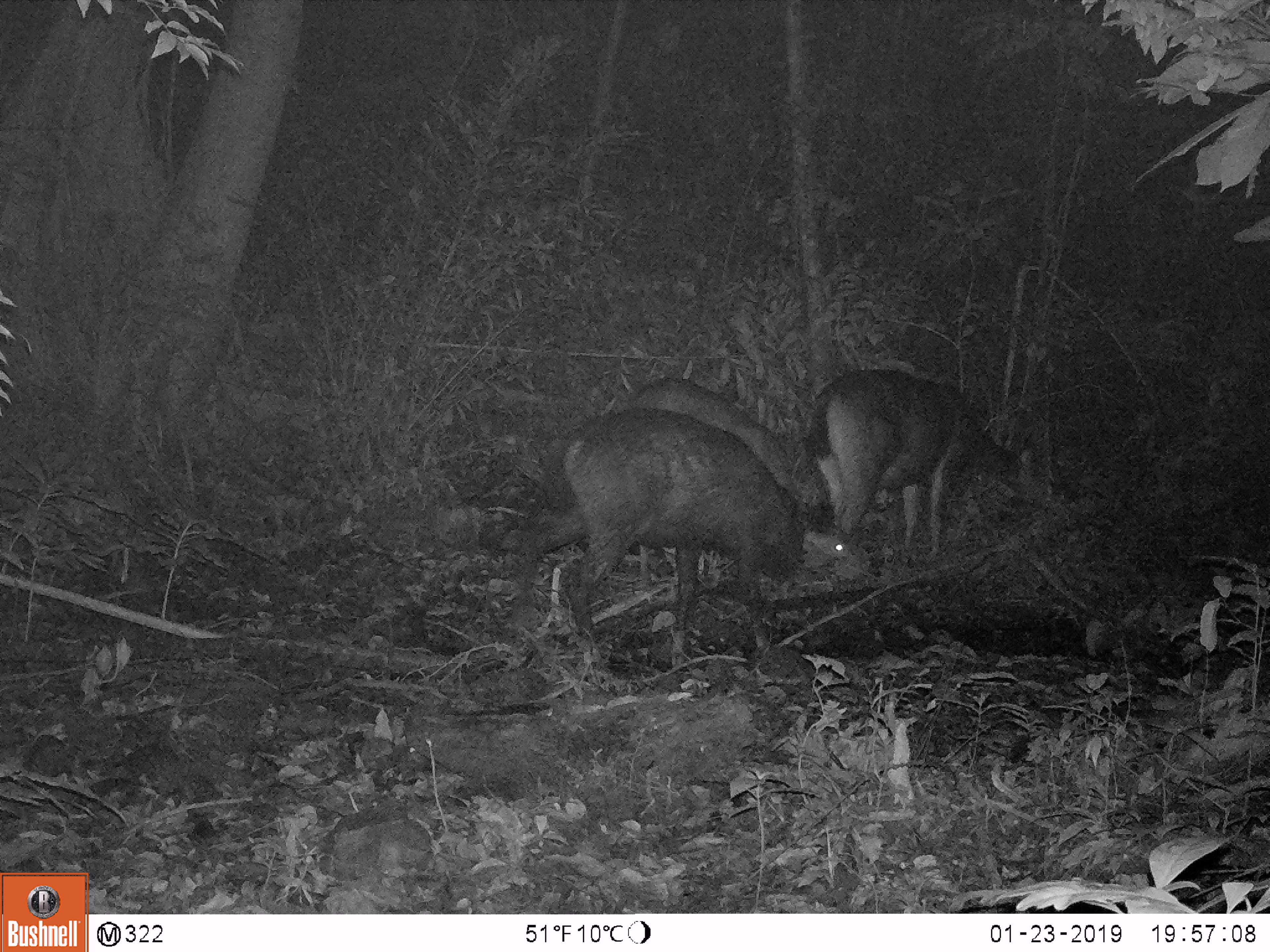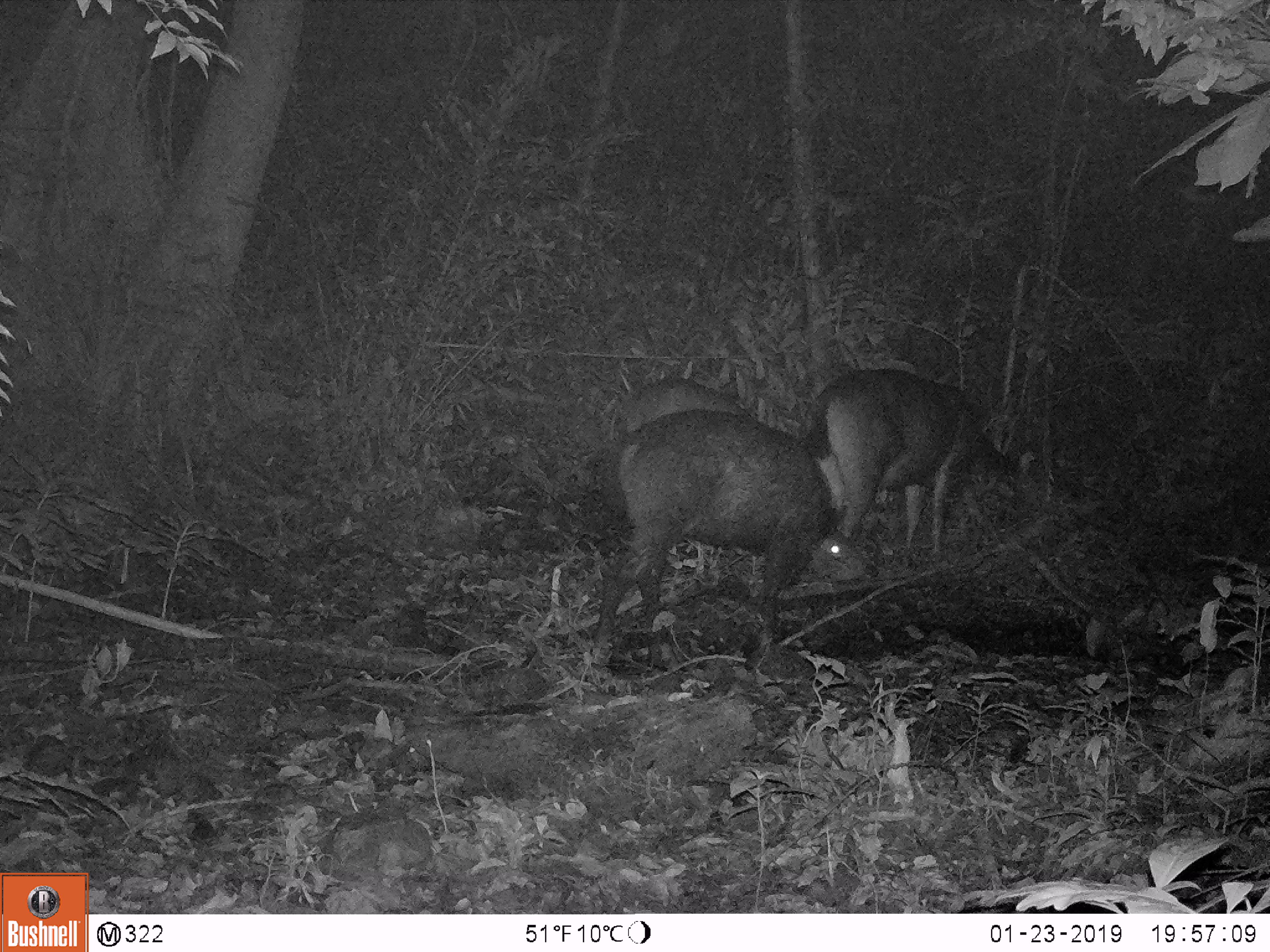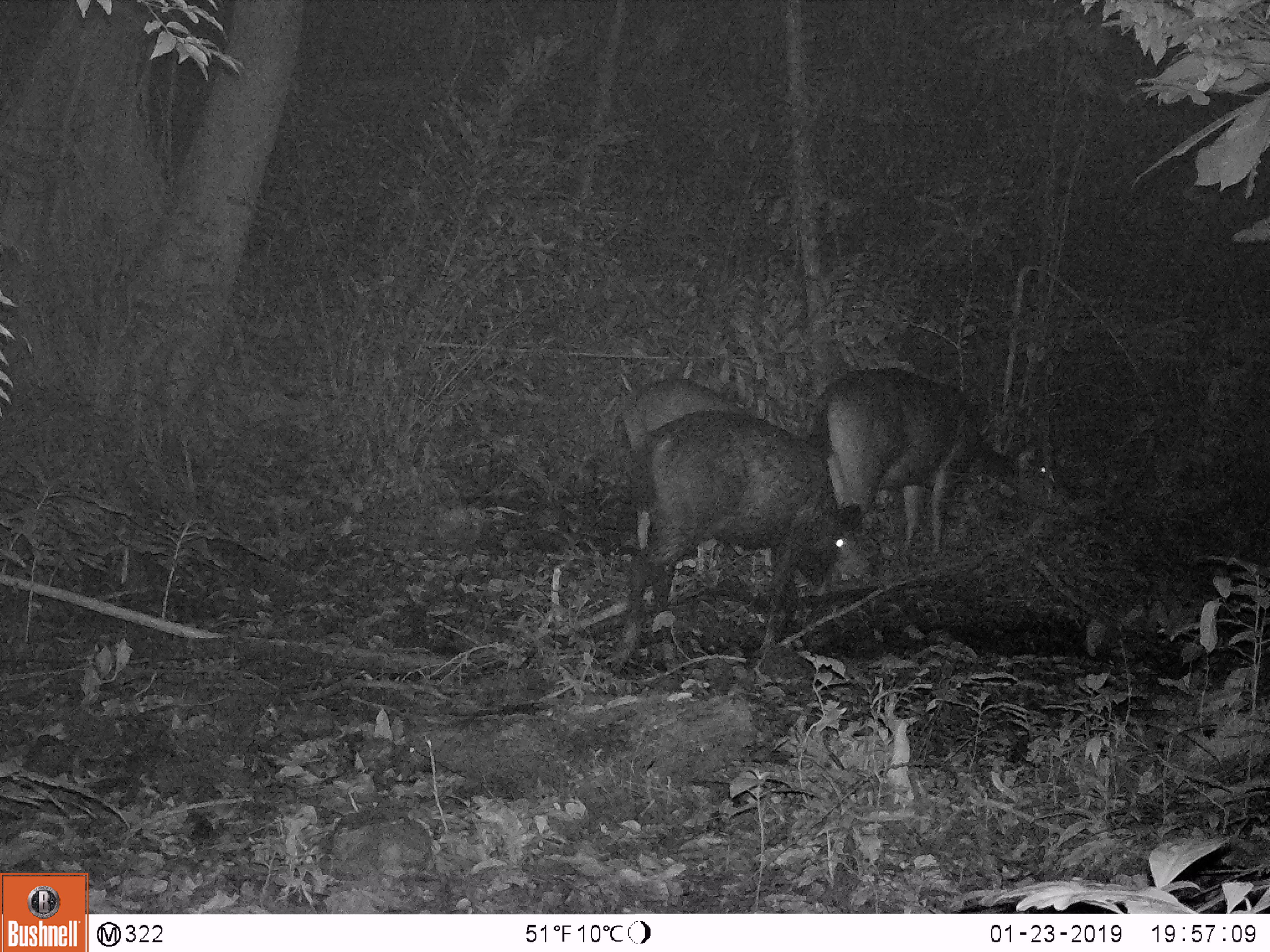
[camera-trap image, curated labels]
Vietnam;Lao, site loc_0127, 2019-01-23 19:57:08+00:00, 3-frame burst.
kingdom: Animalia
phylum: Chordata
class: Mammalia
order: Artiodactyla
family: Cervidae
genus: Rusa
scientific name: Rusa unicolor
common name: sambar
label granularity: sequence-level